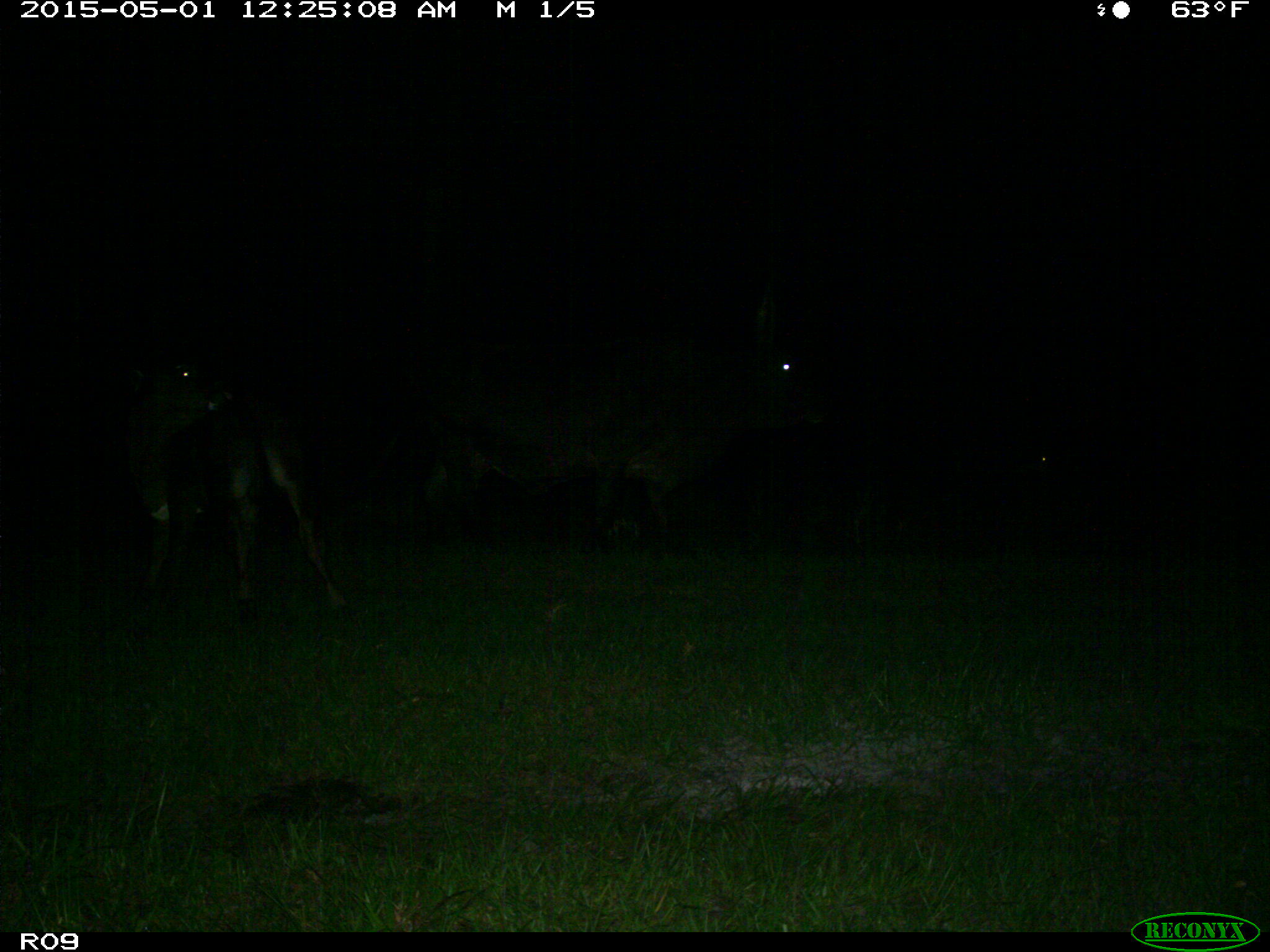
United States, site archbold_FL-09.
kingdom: Animalia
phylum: Chordata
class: Mammalia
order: Artiodactyla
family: Bovidae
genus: Bos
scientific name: Bos taurus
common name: domestic cow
Bos taurus (domestic cow).